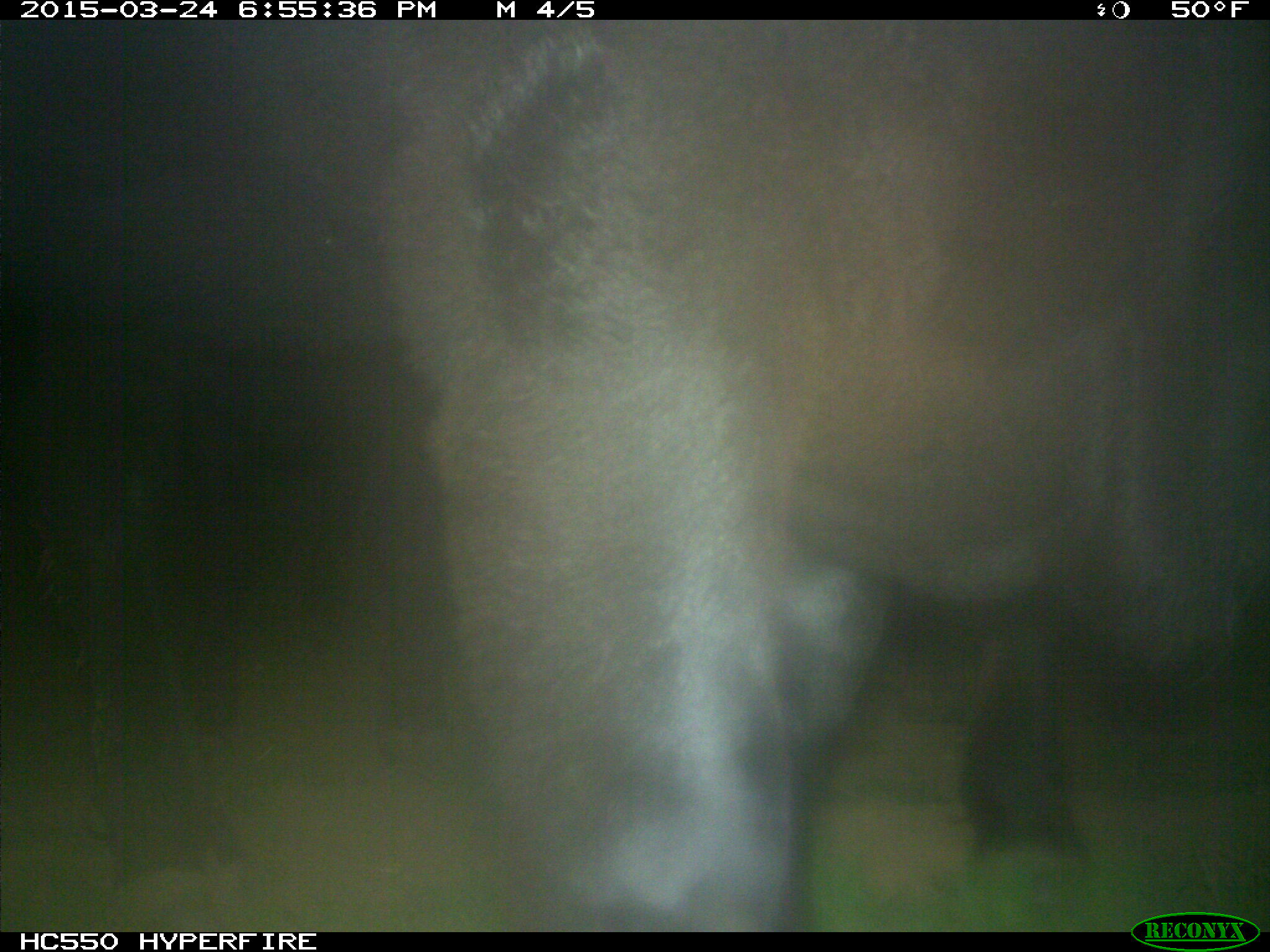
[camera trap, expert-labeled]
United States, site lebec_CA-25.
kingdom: Animalia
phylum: Chordata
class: Mammalia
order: Artiodactyla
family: Bovidae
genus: Bos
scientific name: Bos taurus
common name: domestic cow